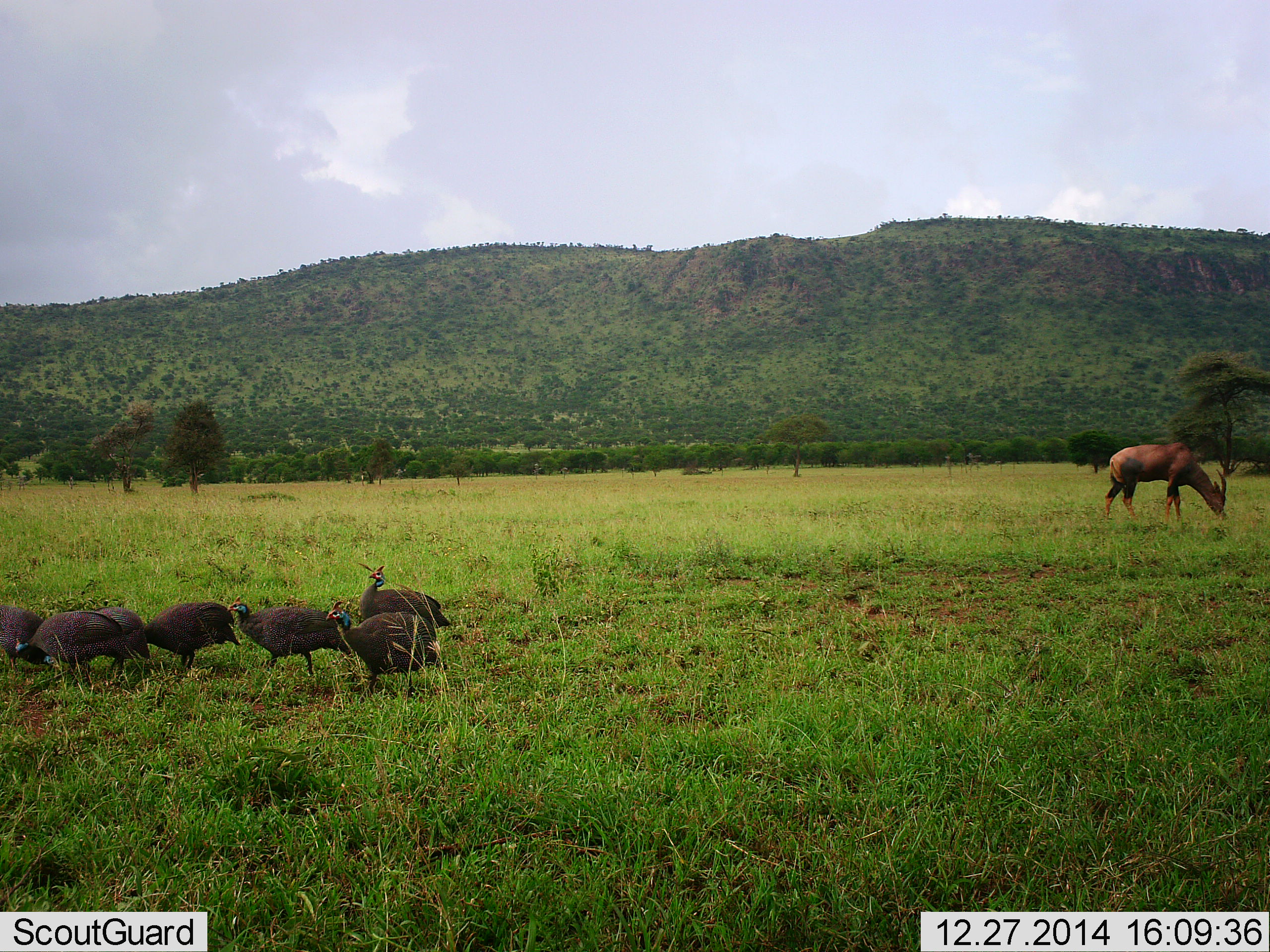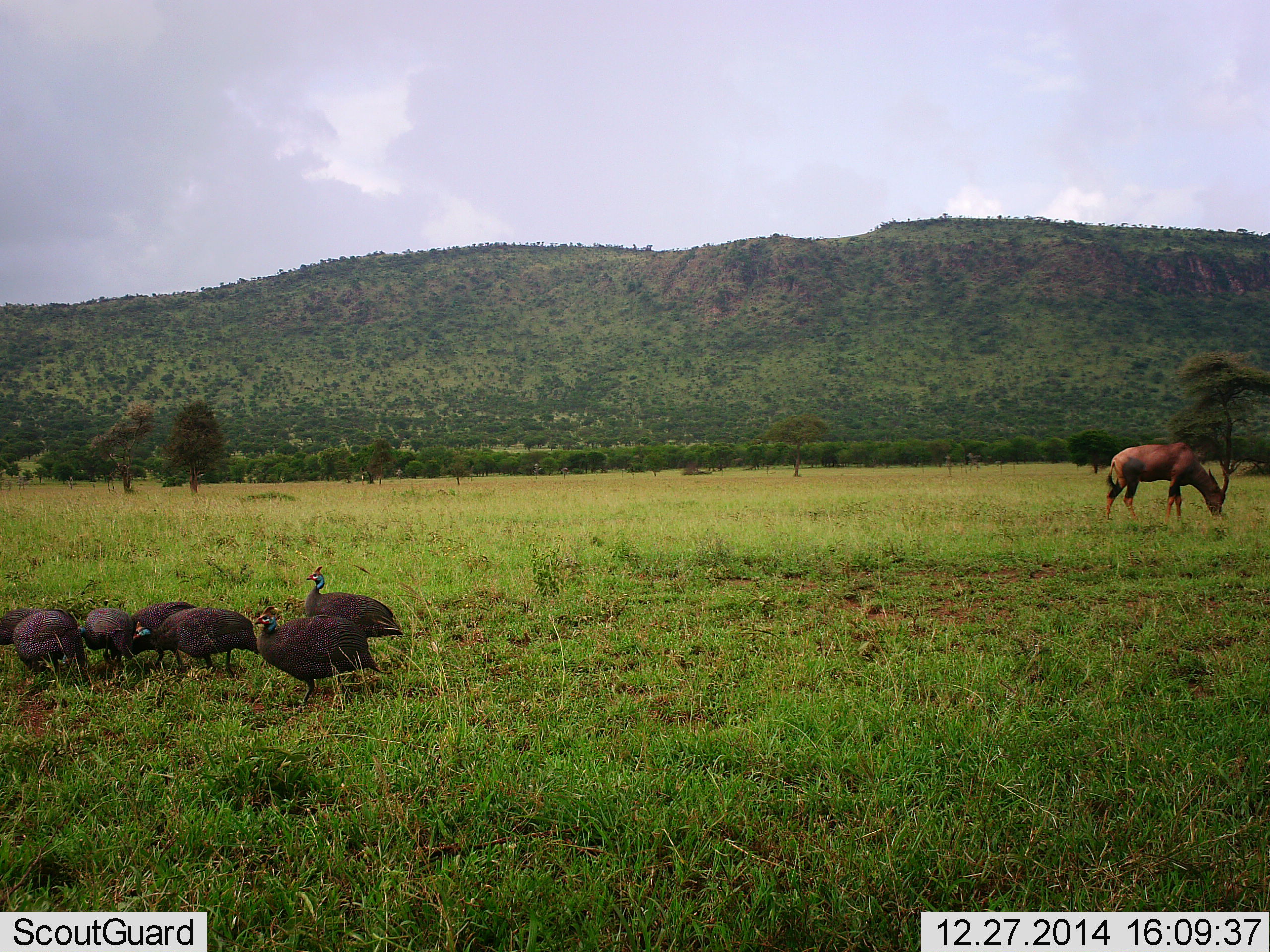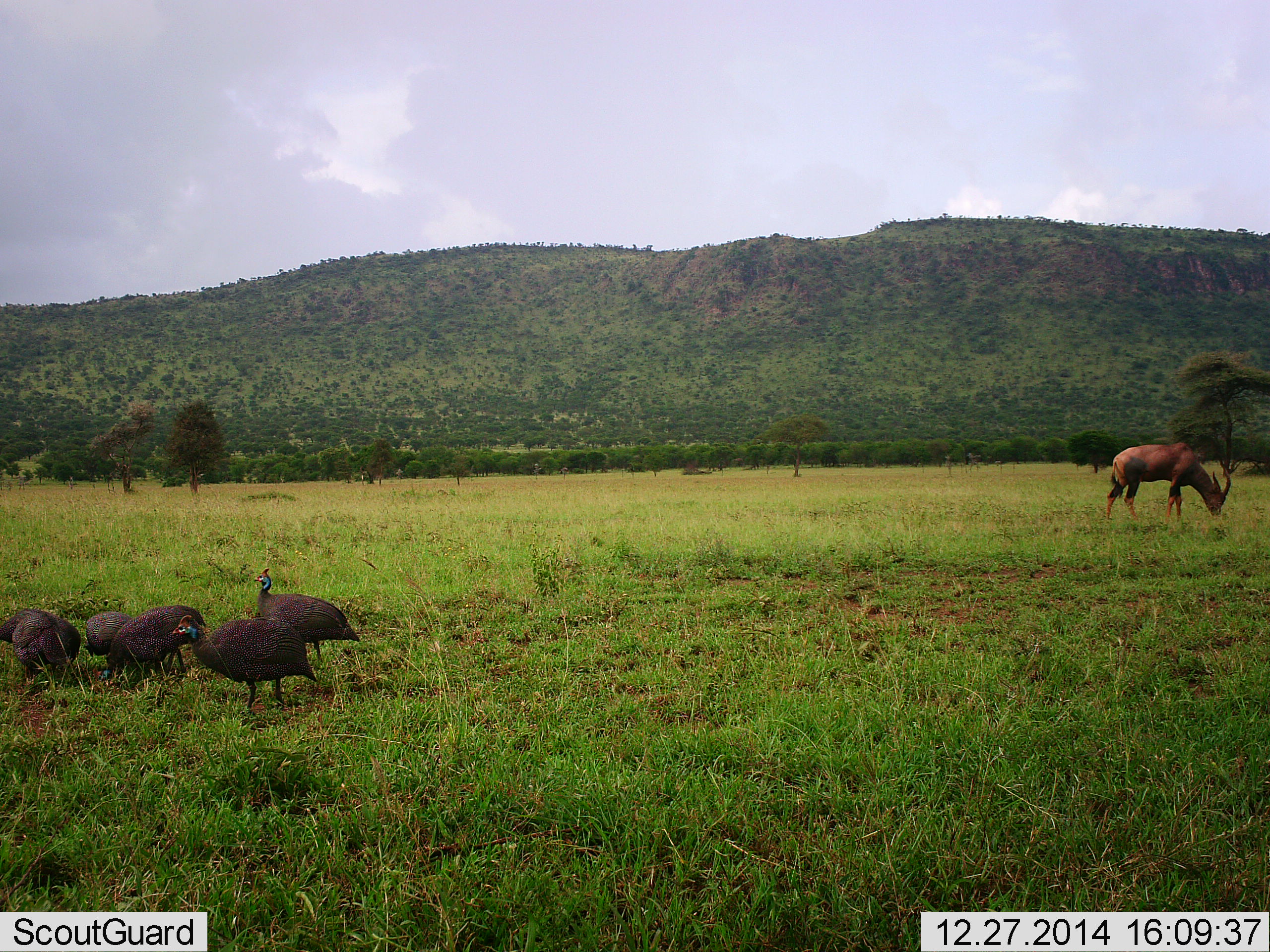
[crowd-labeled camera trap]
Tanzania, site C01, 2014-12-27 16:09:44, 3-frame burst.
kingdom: Animalia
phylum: Chordata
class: Aves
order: Galliformes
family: Numididae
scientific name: Numididae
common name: guinea fowl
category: guineafowl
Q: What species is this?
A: Guineafowl (guinea fowl) (Numididae).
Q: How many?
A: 7.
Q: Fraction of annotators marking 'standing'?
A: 15%.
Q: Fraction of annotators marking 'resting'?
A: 0%.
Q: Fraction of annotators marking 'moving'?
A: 69%.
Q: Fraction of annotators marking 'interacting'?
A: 0%.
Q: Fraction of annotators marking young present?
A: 0%.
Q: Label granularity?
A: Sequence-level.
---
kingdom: Animalia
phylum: Chordata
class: Mammalia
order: Artiodactyla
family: Bovidae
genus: Damaliscus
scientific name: Damaliscus lunatus jimela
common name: topi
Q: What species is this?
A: Topi (Damaliscus lunatus jimela).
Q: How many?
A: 1.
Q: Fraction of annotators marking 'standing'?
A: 33%.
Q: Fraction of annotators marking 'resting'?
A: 0%.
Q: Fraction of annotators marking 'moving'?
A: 0%.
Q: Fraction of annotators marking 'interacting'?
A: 0%.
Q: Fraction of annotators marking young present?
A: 0%.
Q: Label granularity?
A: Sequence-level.